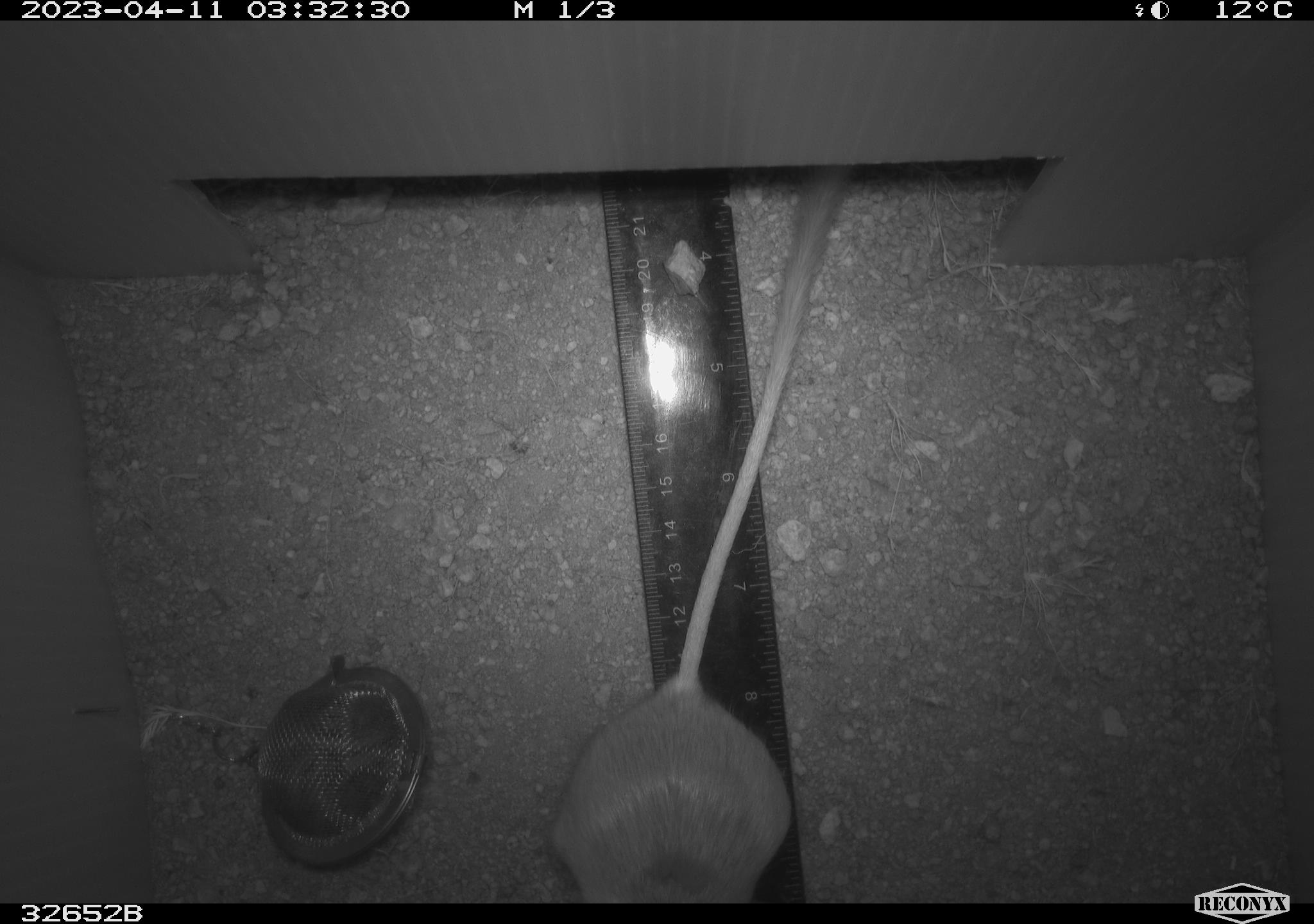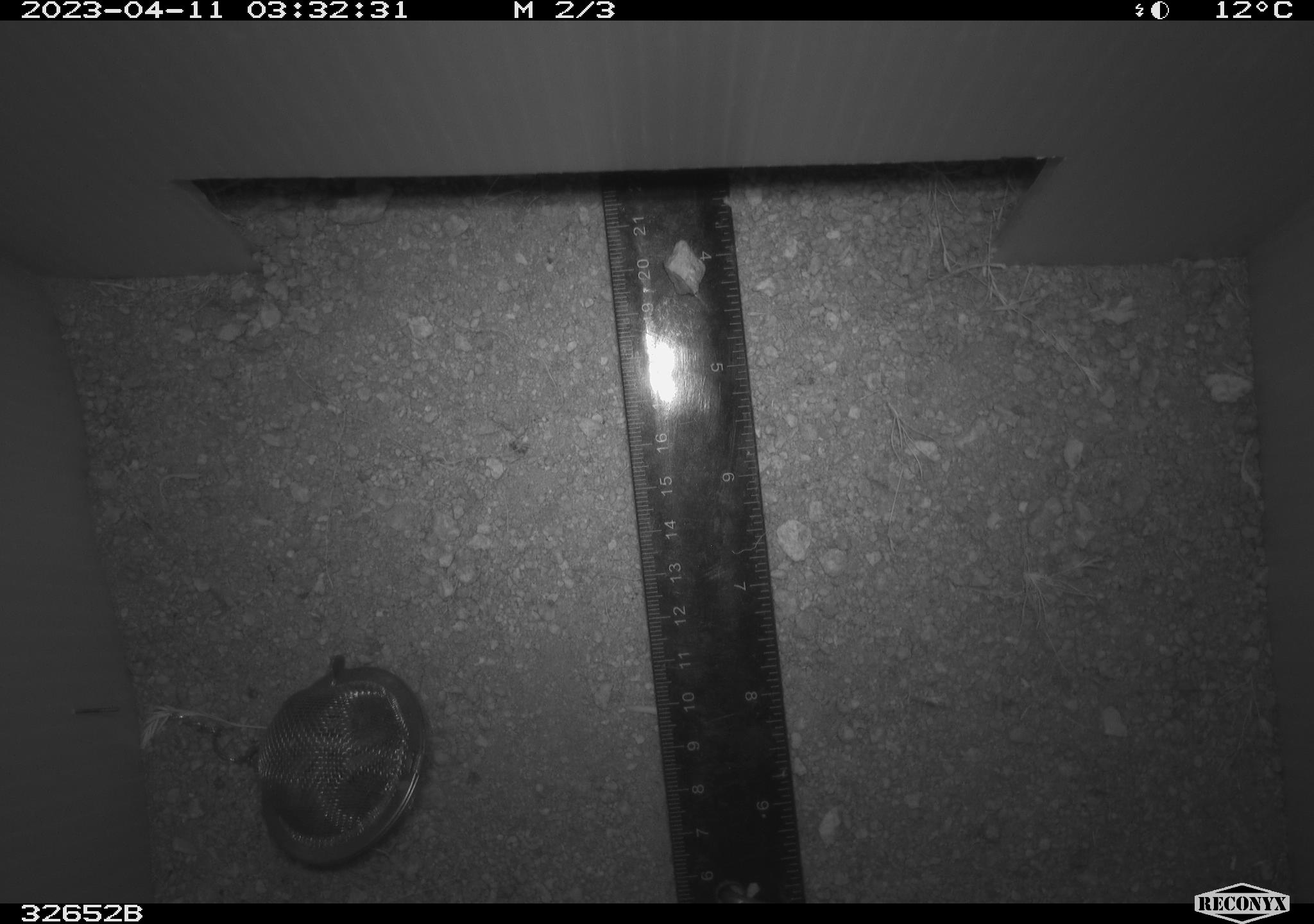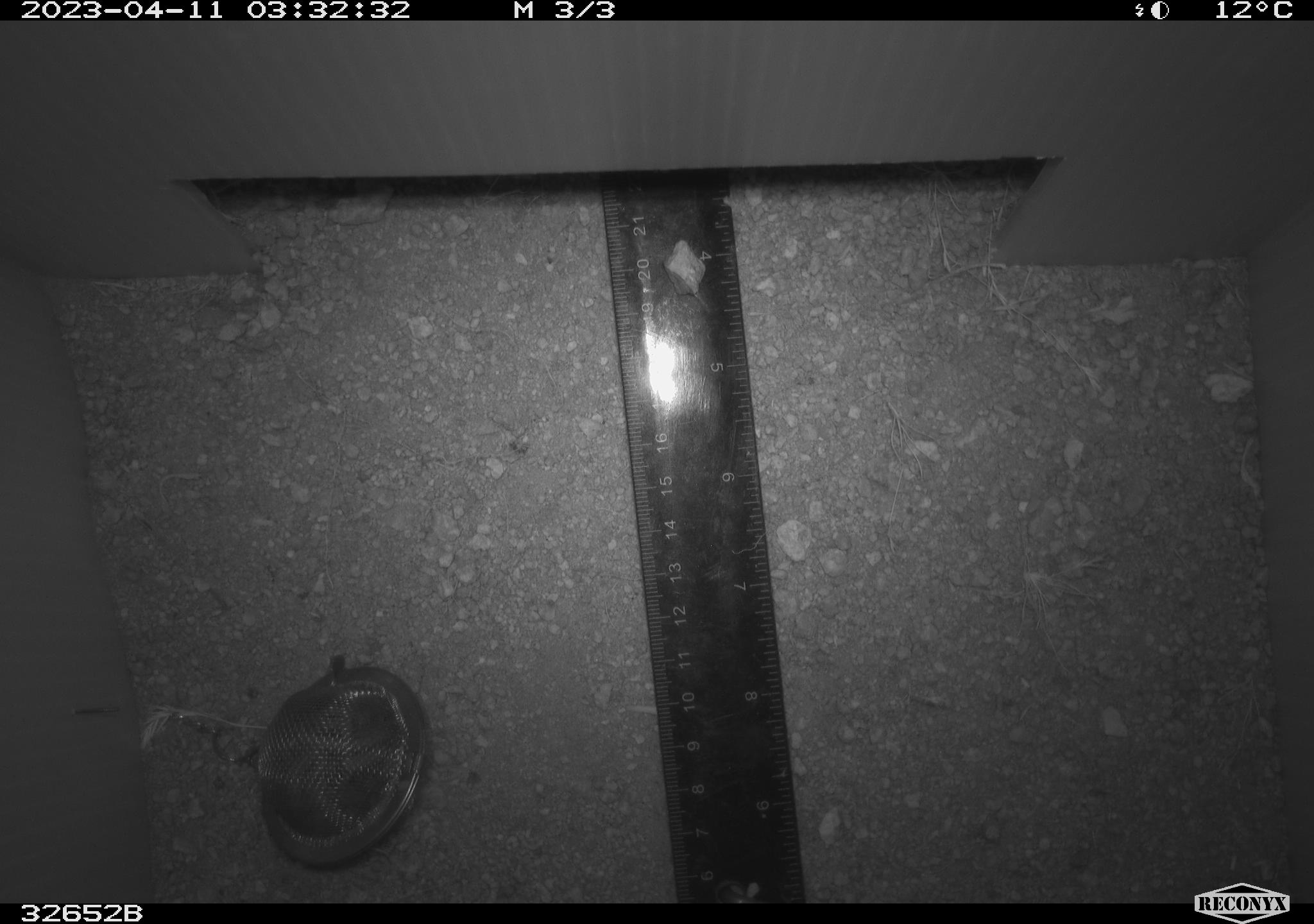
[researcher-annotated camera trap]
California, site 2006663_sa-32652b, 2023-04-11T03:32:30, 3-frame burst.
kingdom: Animalia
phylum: Chordata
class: Mammalia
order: Rodentia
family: Heteromyidae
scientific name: Heteromyidae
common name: kangaroo rats and pocket mice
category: heteromyidae family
Heteromyidae family (kangaroo rats and pocket mice) (Heteromyidae).